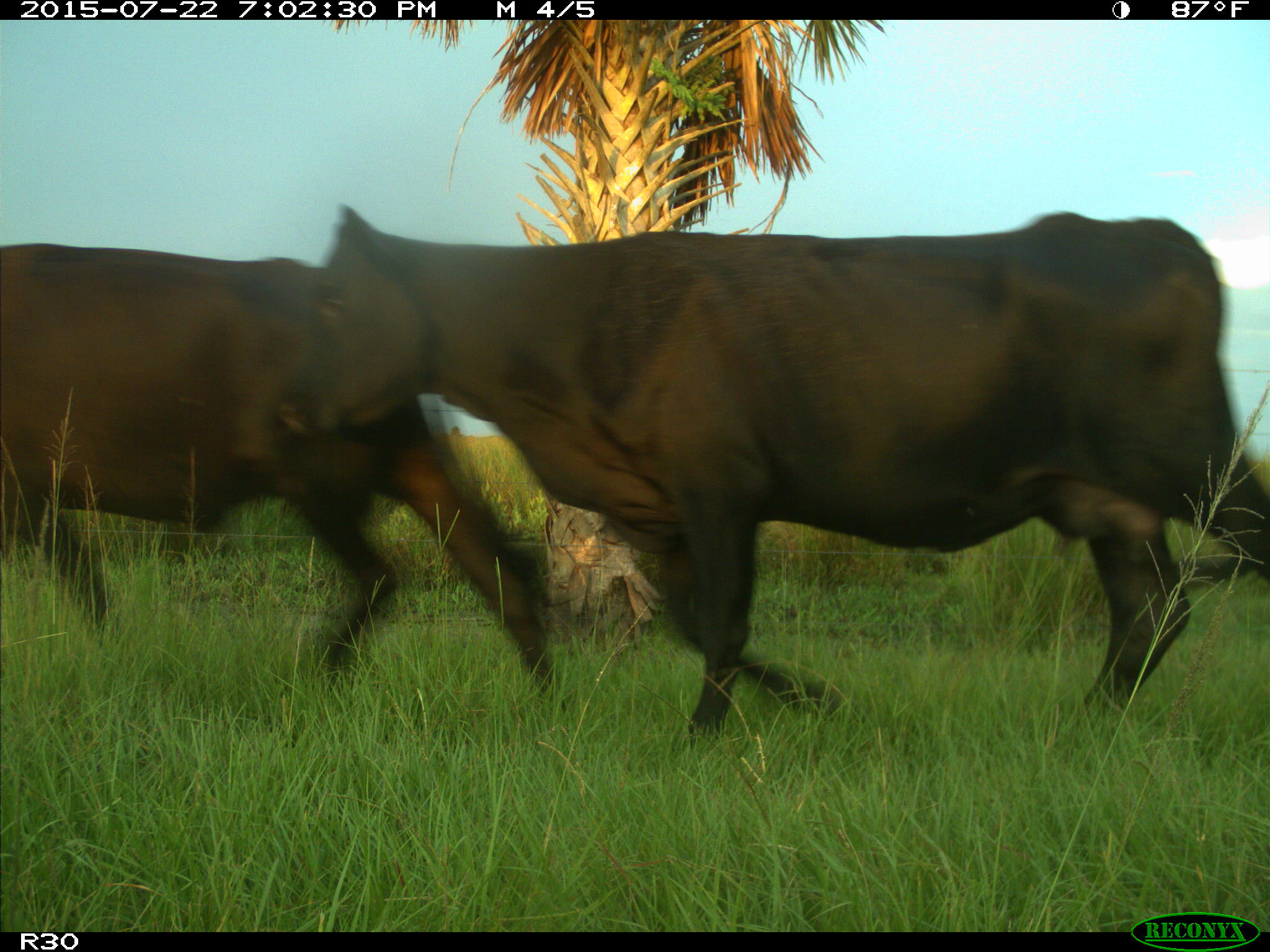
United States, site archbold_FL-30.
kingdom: Animalia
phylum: Chordata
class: Mammalia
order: Artiodactyla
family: Bovidae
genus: Bos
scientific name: Bos taurus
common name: domestic cow